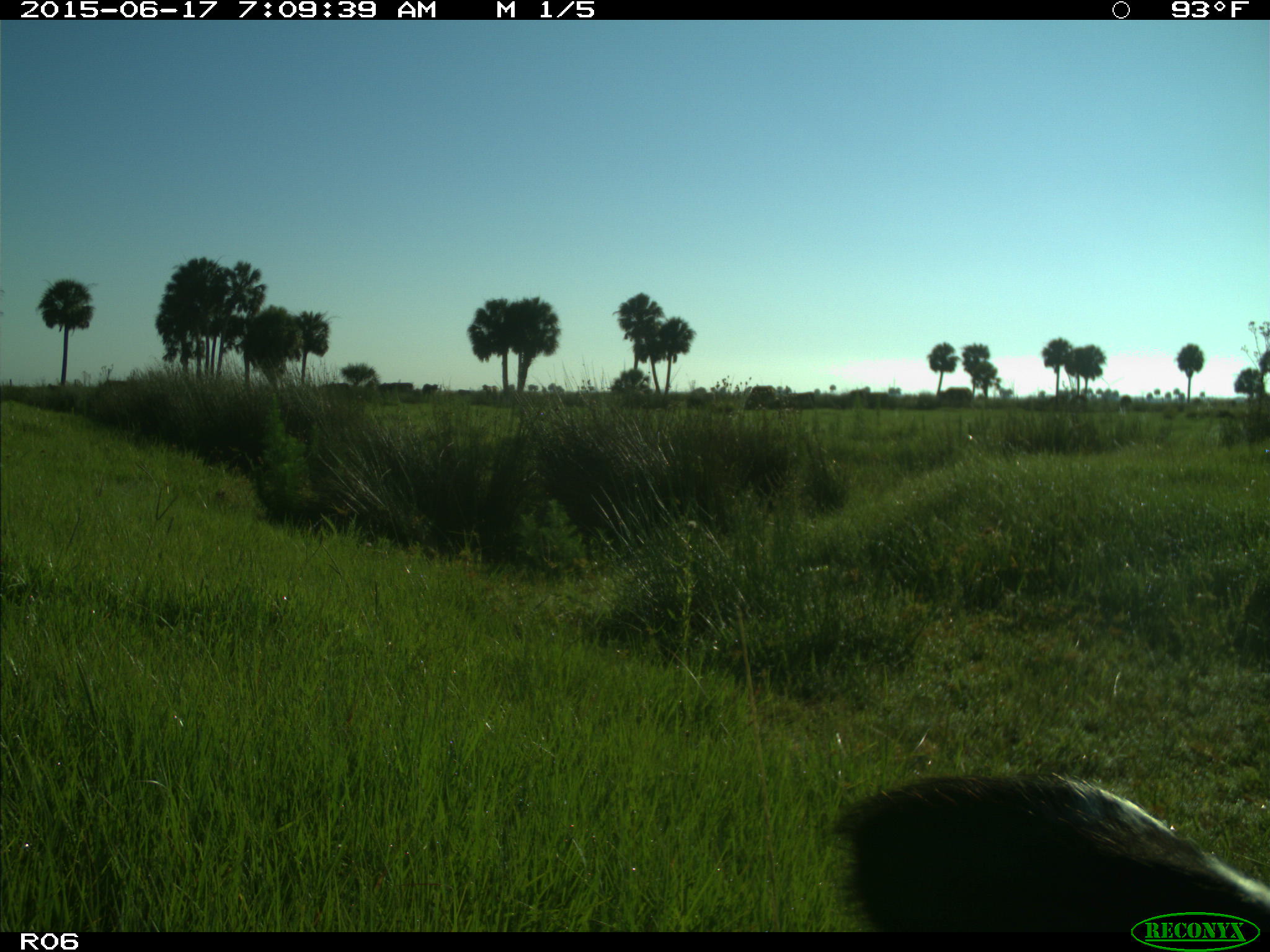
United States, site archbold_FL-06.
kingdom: Animalia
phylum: Chordata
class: Mammalia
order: Artiodactyla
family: Bovidae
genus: Bos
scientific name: Bos taurus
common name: domestic cow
Bos taurus (domestic cow).